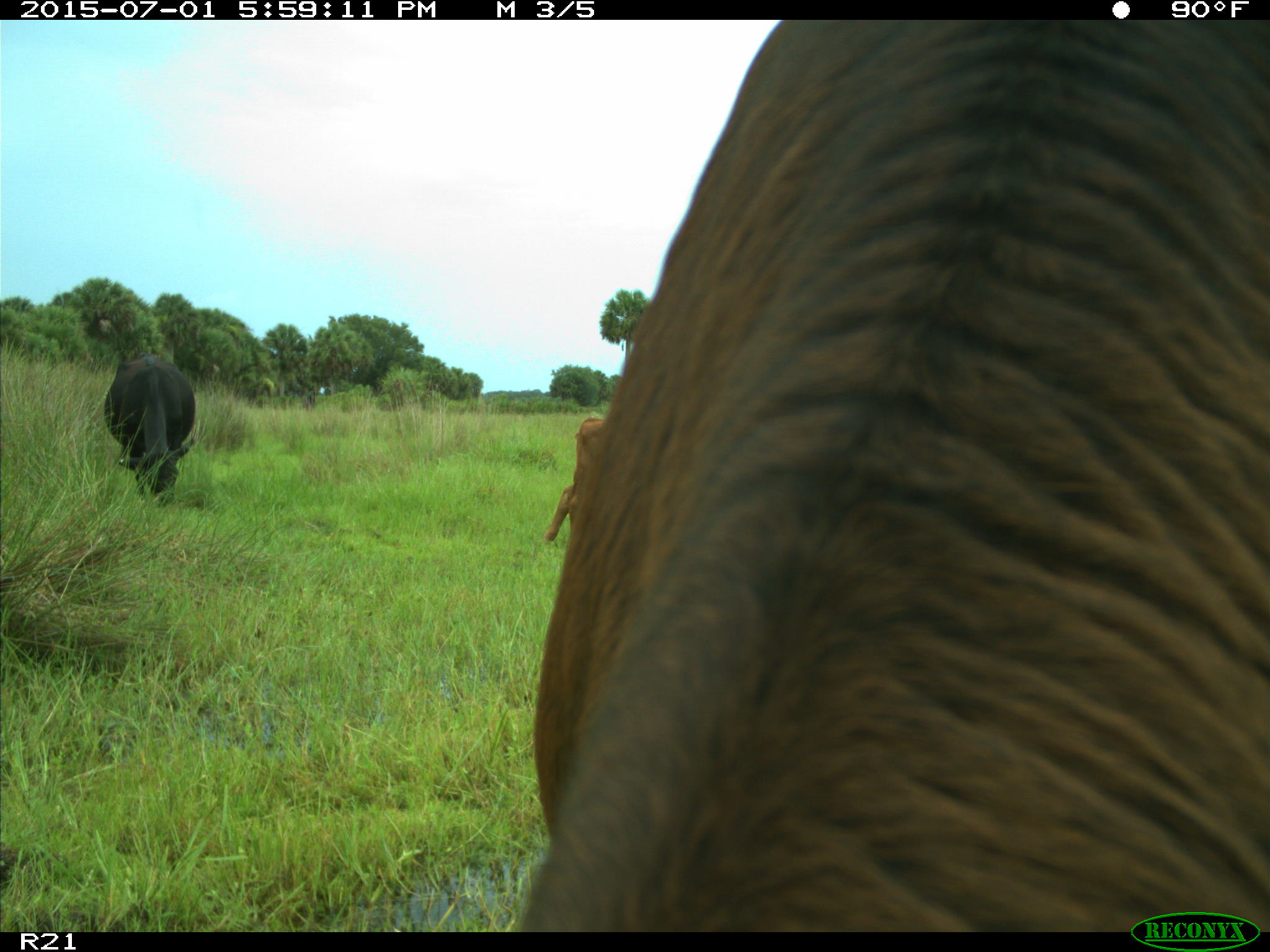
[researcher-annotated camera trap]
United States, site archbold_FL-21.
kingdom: Animalia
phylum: Chordata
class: Mammalia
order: Artiodactyla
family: Bovidae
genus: Bos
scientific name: Bos taurus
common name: domestic cow